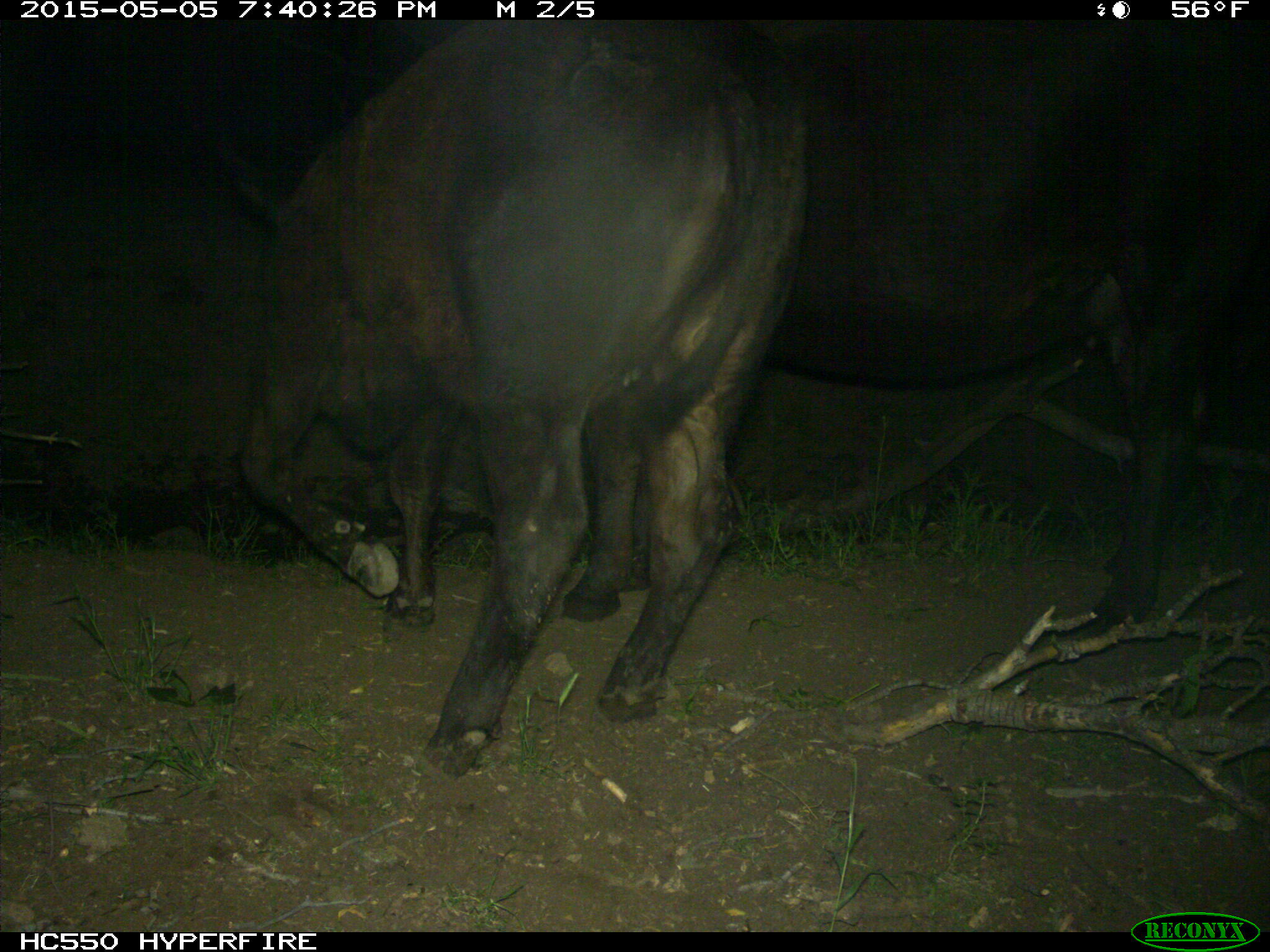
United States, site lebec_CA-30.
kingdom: Animalia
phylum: Chordata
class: Mammalia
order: Artiodactyla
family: Bovidae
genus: Bos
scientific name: Bos taurus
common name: domestic cow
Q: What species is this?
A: Bos taurus (domestic cow).